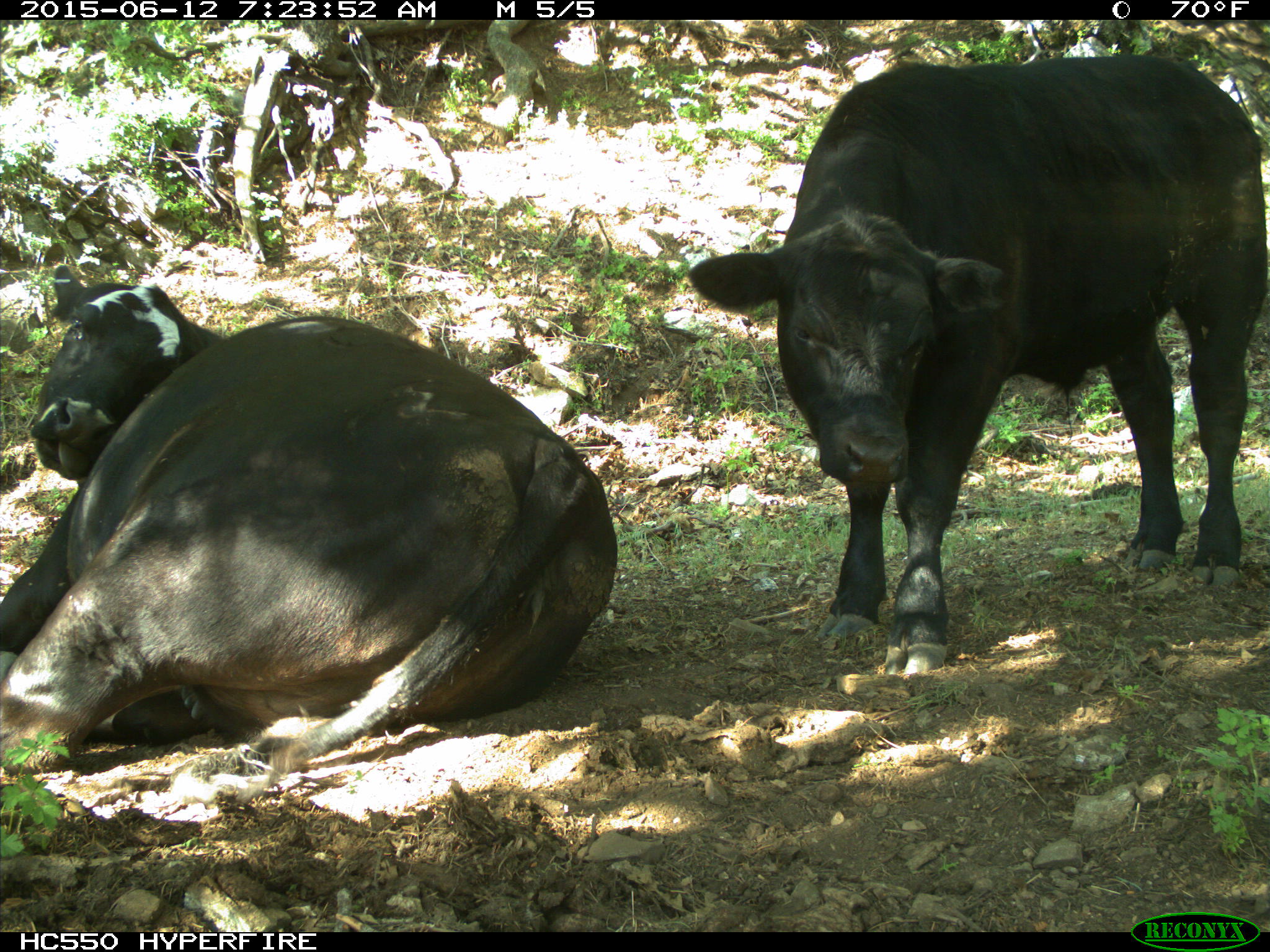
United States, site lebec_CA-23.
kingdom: Animalia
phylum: Chordata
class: Mammalia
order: Artiodactyla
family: Bovidae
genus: Bos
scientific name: Bos taurus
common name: domestic cow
Bos taurus (domestic cow).